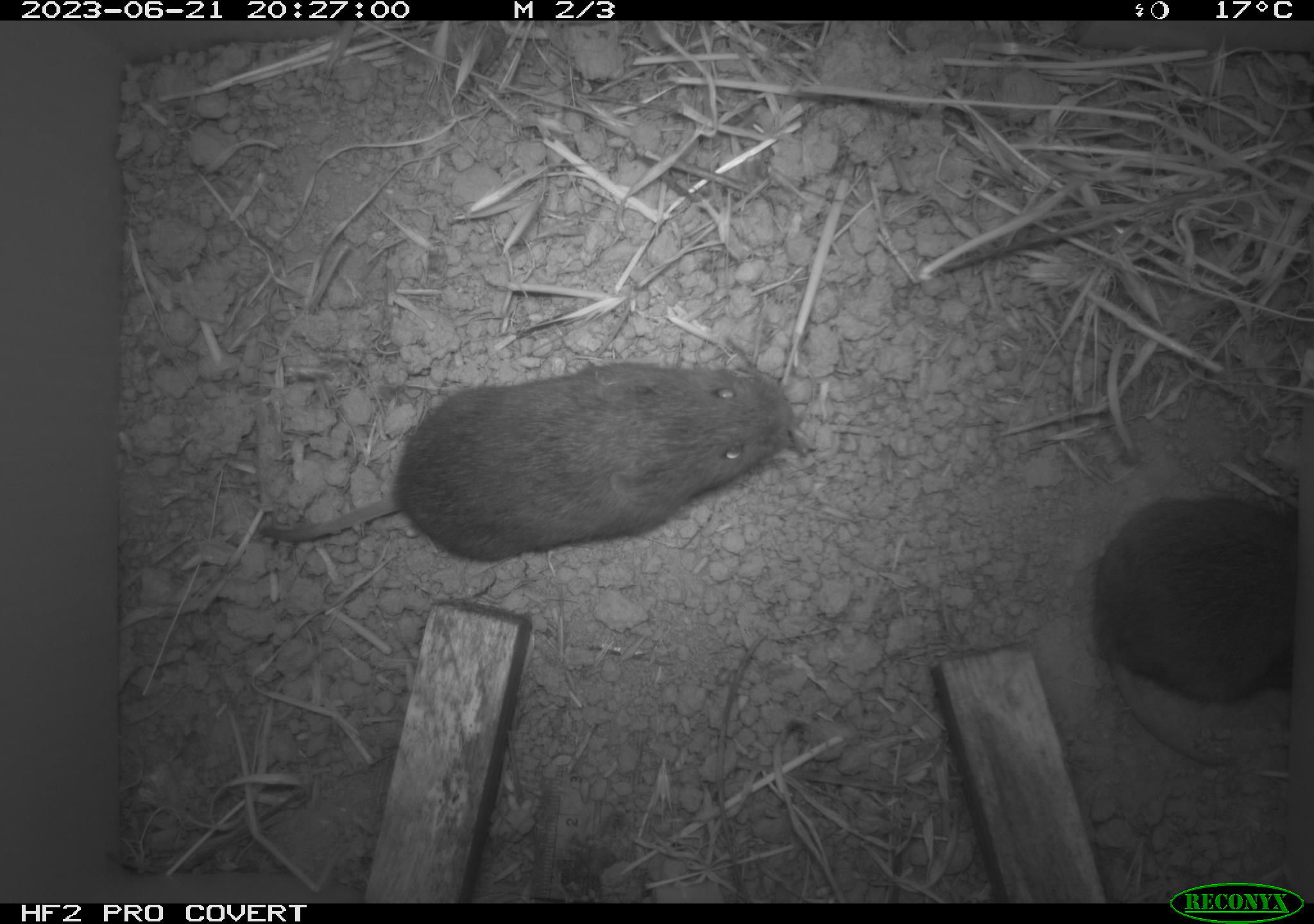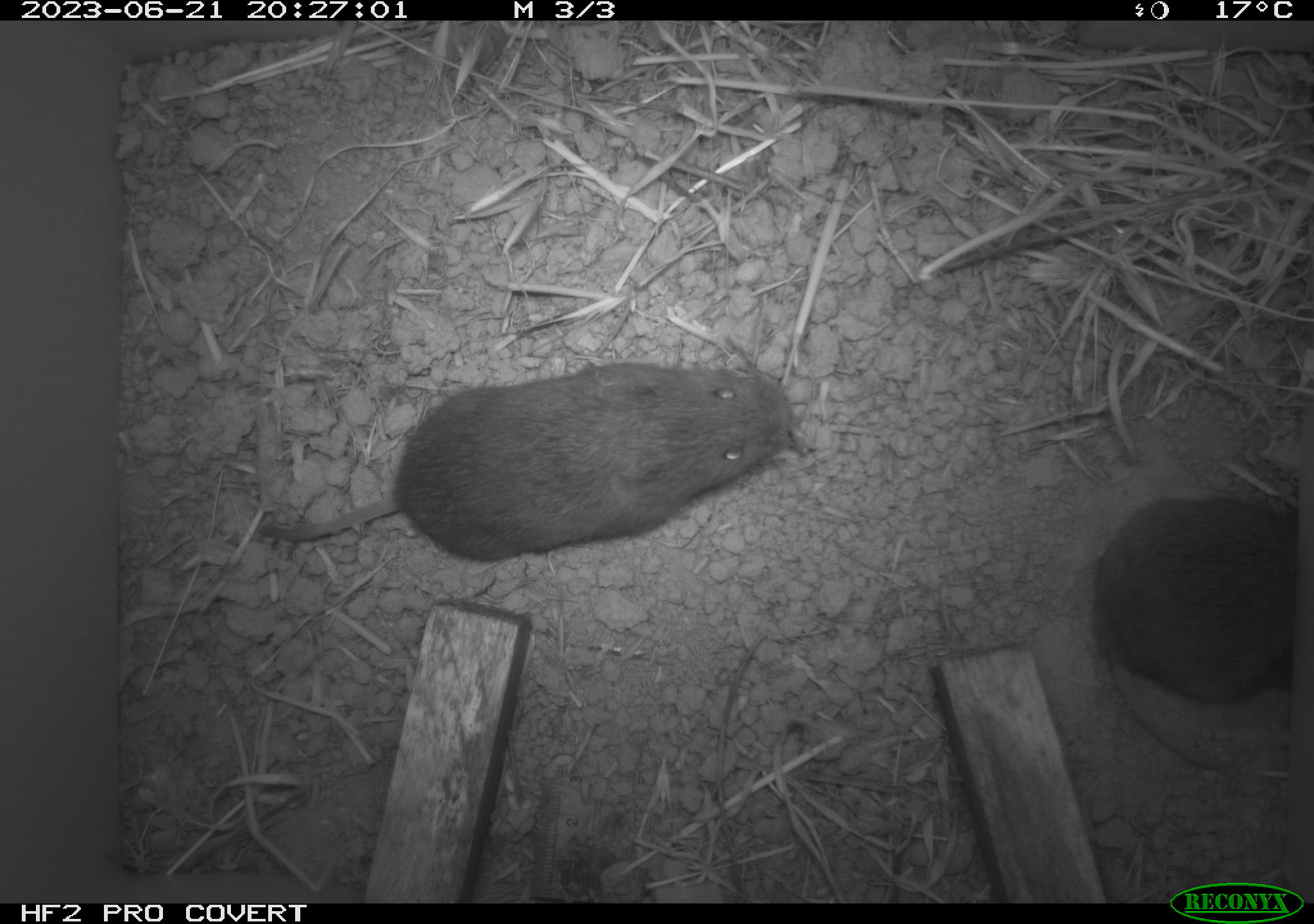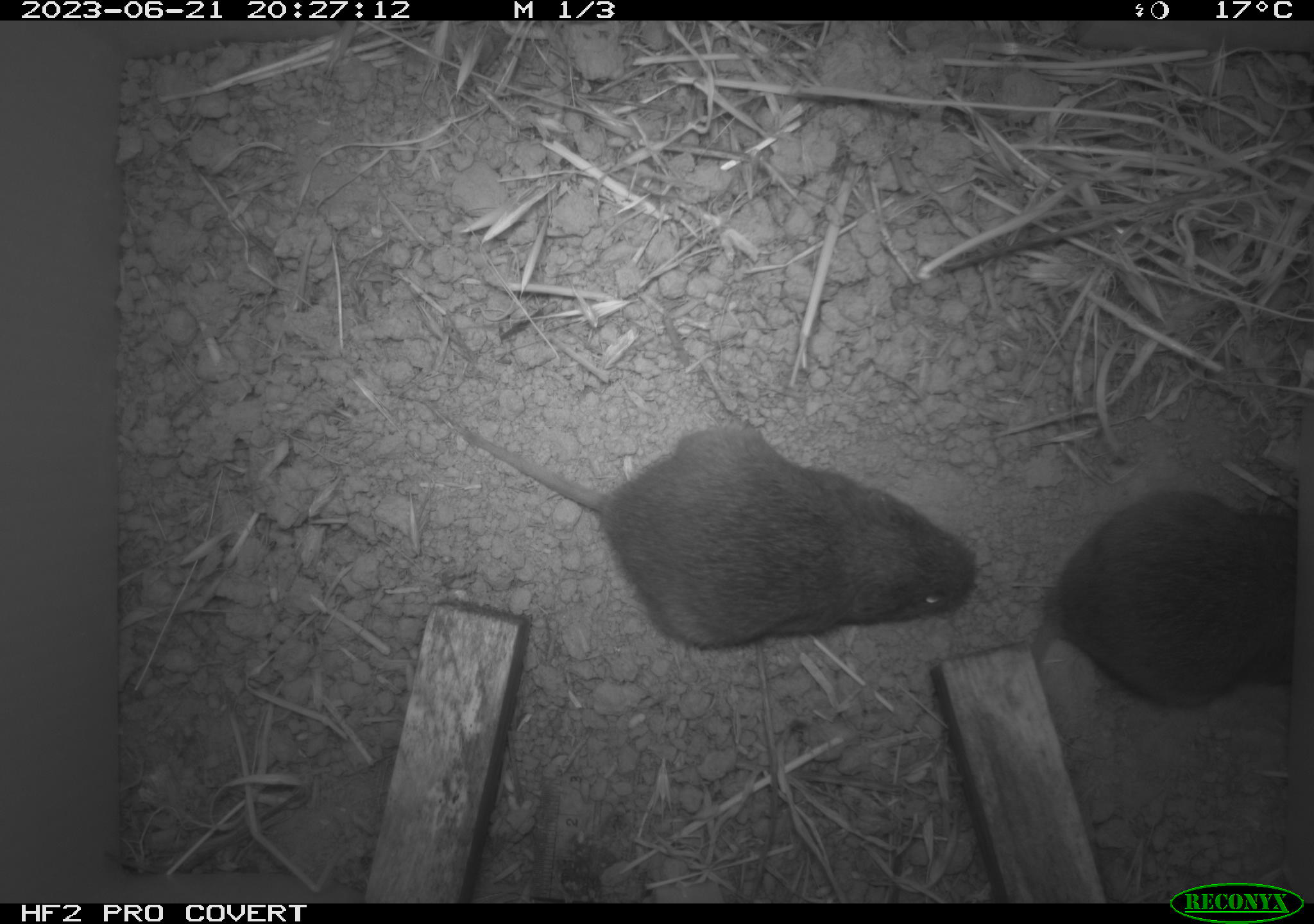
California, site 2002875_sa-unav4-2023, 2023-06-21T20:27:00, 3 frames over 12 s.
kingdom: Animalia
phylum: Chordata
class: Mammalia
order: Rodentia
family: Cricetidae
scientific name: Arvicolinae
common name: voles, lemmings, and muskrats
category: arvicolinae subfamily